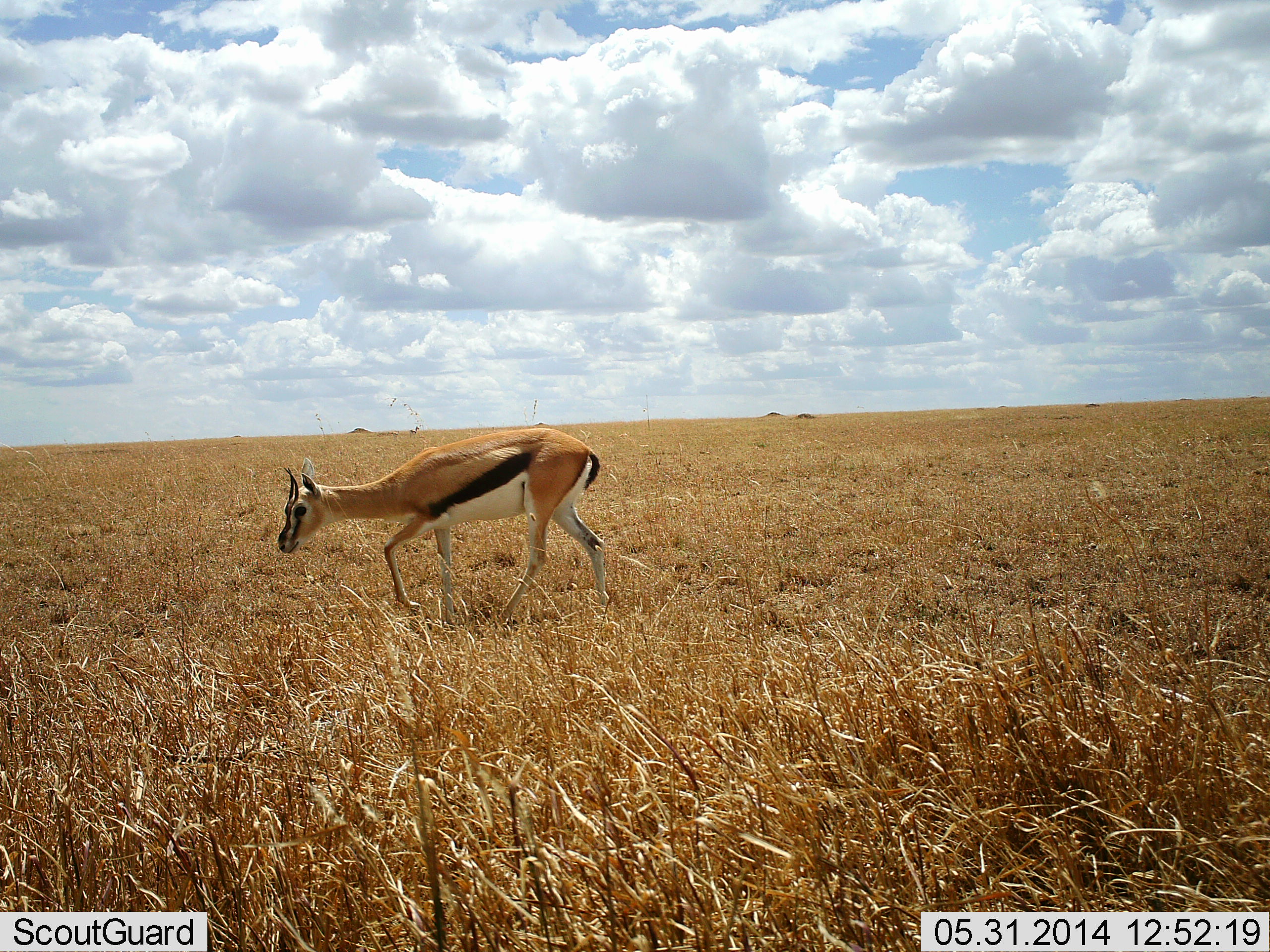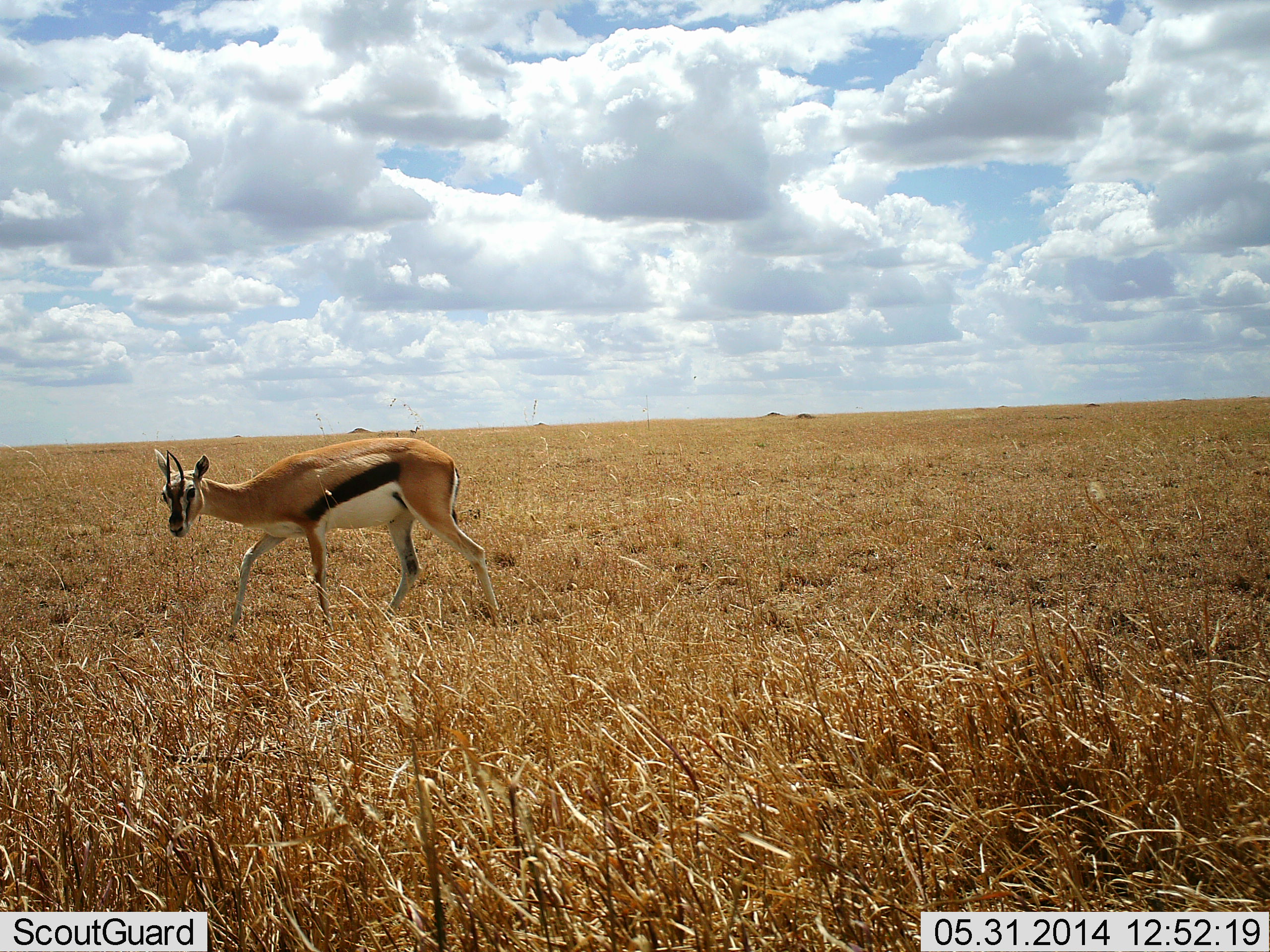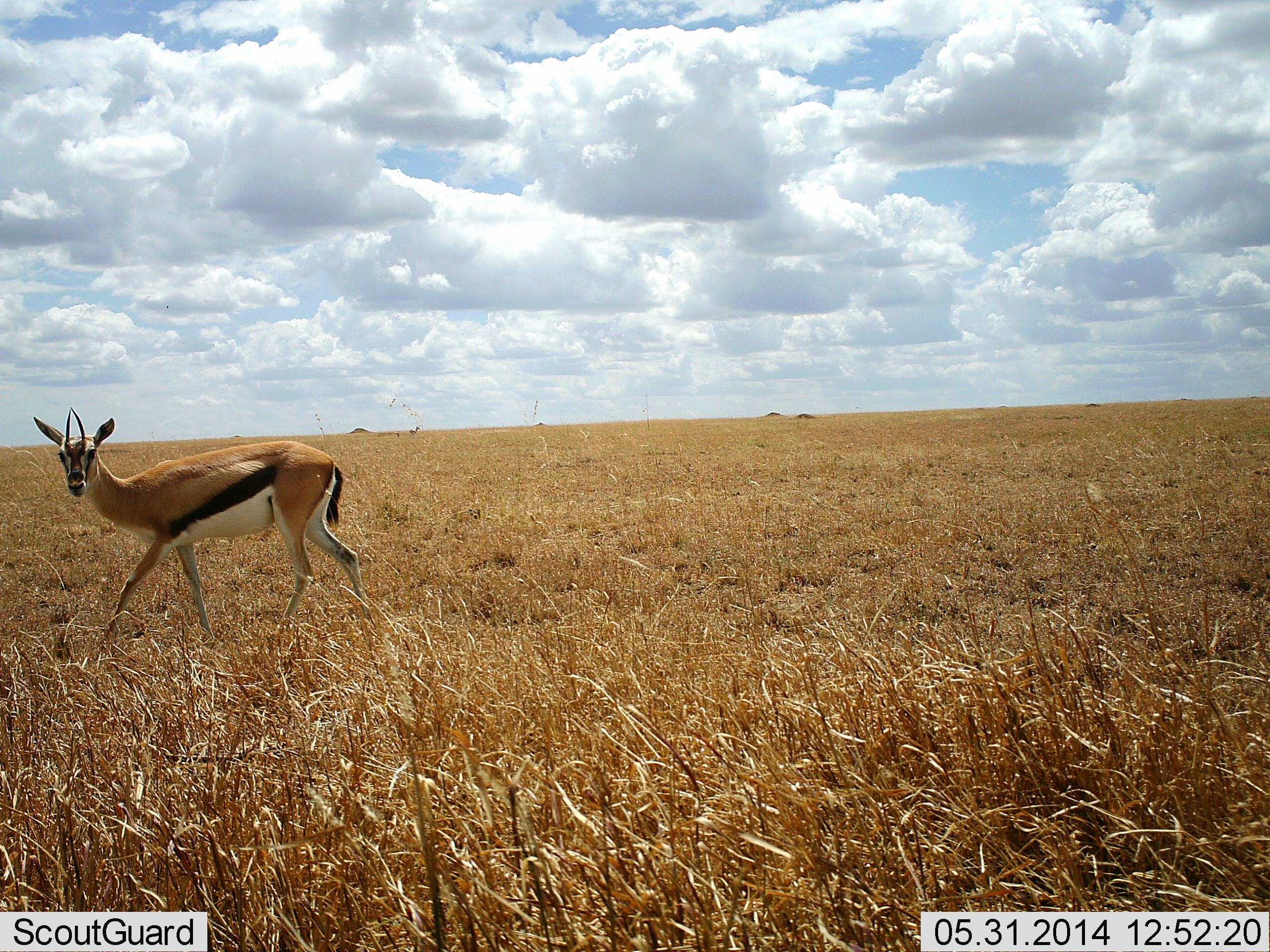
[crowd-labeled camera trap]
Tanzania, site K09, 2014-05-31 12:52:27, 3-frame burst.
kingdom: Animalia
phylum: Chordata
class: Mammalia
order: Artiodactyla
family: Bovidae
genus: Eudorcas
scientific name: Eudorcas thomsonii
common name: thomson's gazelle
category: gazellethomsons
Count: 1.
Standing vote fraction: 0%.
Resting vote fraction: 0%.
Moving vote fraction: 100%.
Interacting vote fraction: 0%.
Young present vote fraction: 0%.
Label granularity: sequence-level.